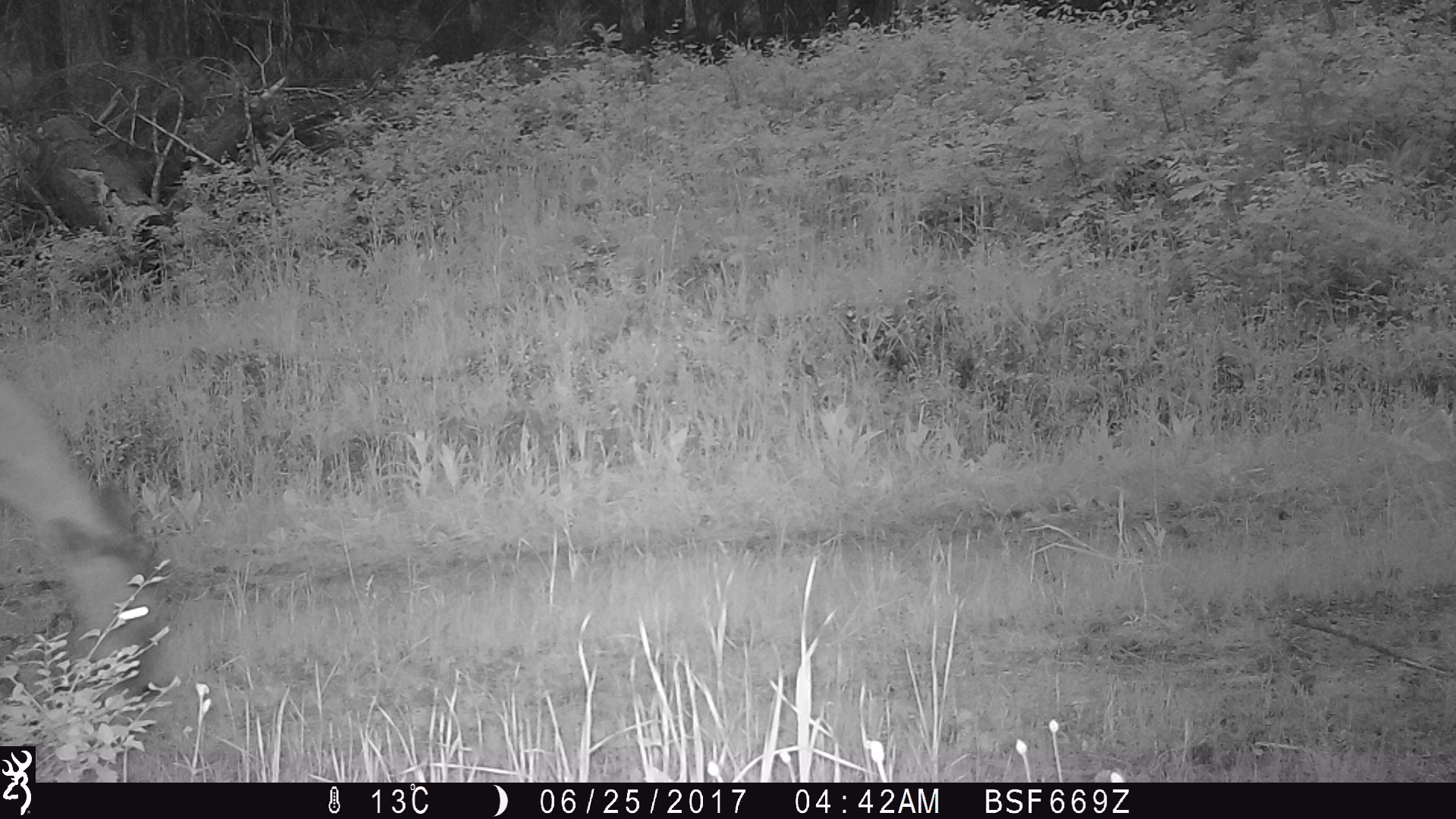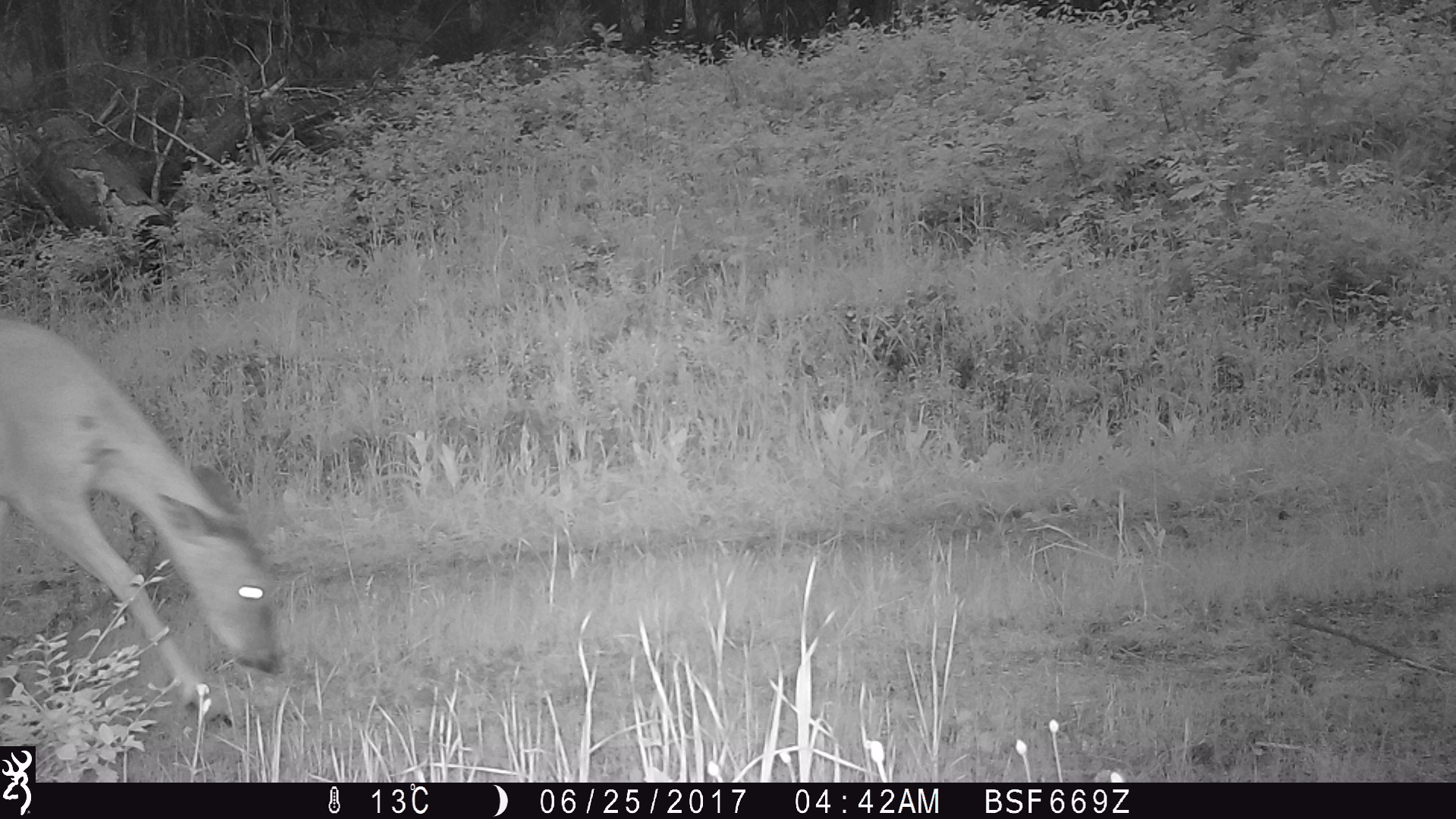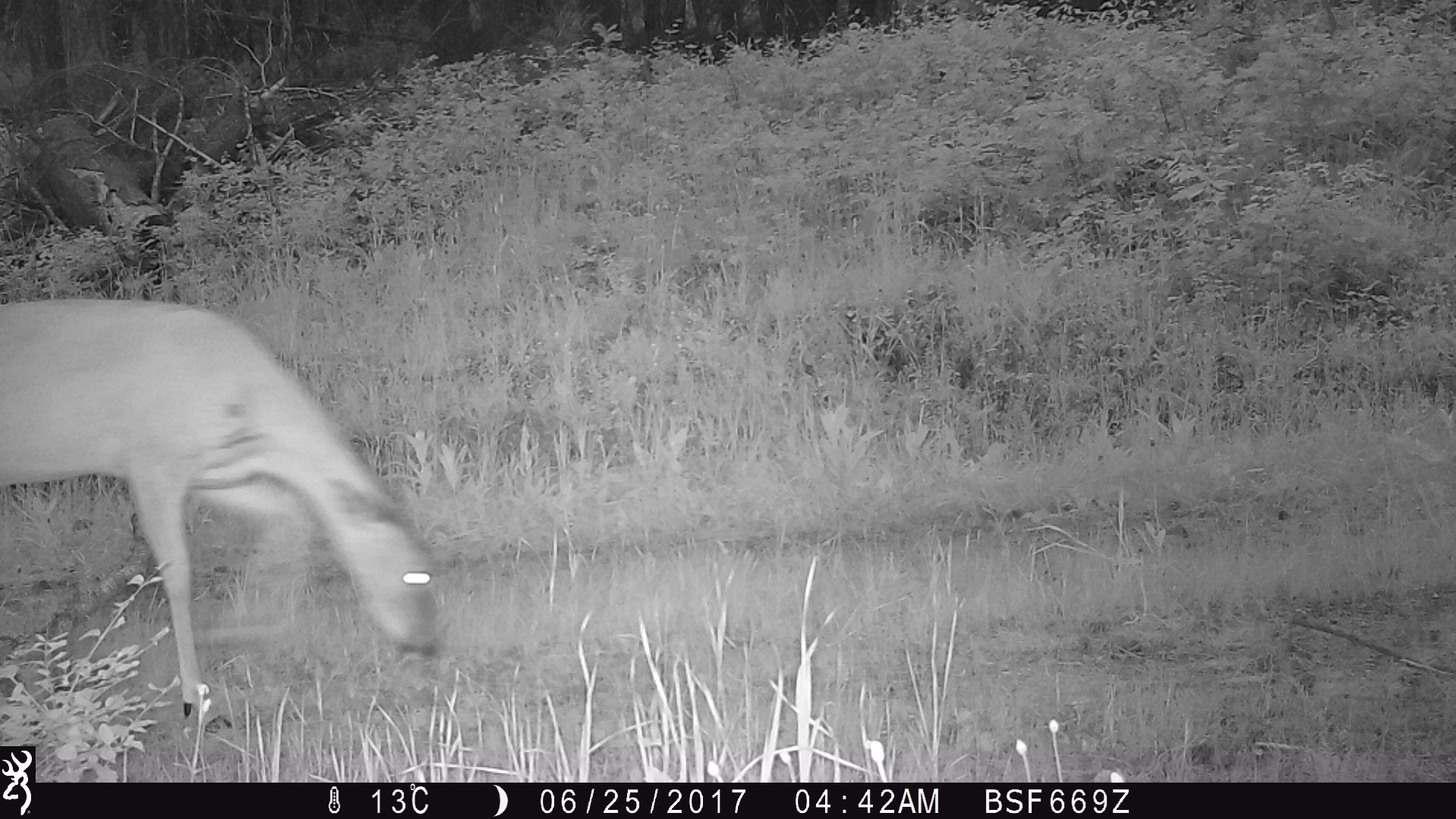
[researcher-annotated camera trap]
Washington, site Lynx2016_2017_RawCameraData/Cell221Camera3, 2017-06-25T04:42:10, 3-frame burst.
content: unidentified animal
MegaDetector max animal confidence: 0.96